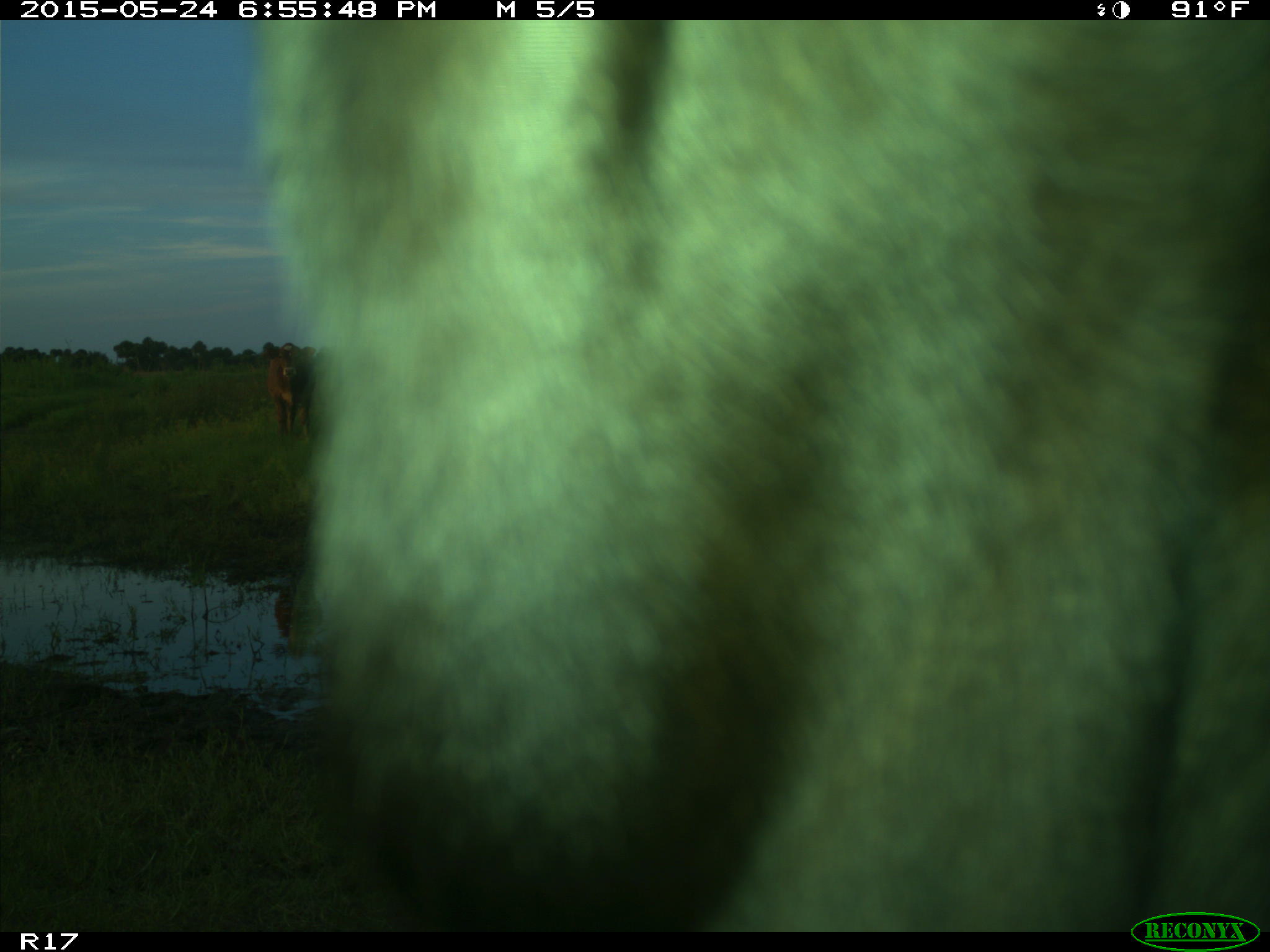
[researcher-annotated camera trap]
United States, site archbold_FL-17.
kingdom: Animalia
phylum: Chordata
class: Mammalia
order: Artiodactyla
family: Bovidae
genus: Bos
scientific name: Bos taurus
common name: domestic cow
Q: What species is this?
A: Bos taurus (domestic cow).